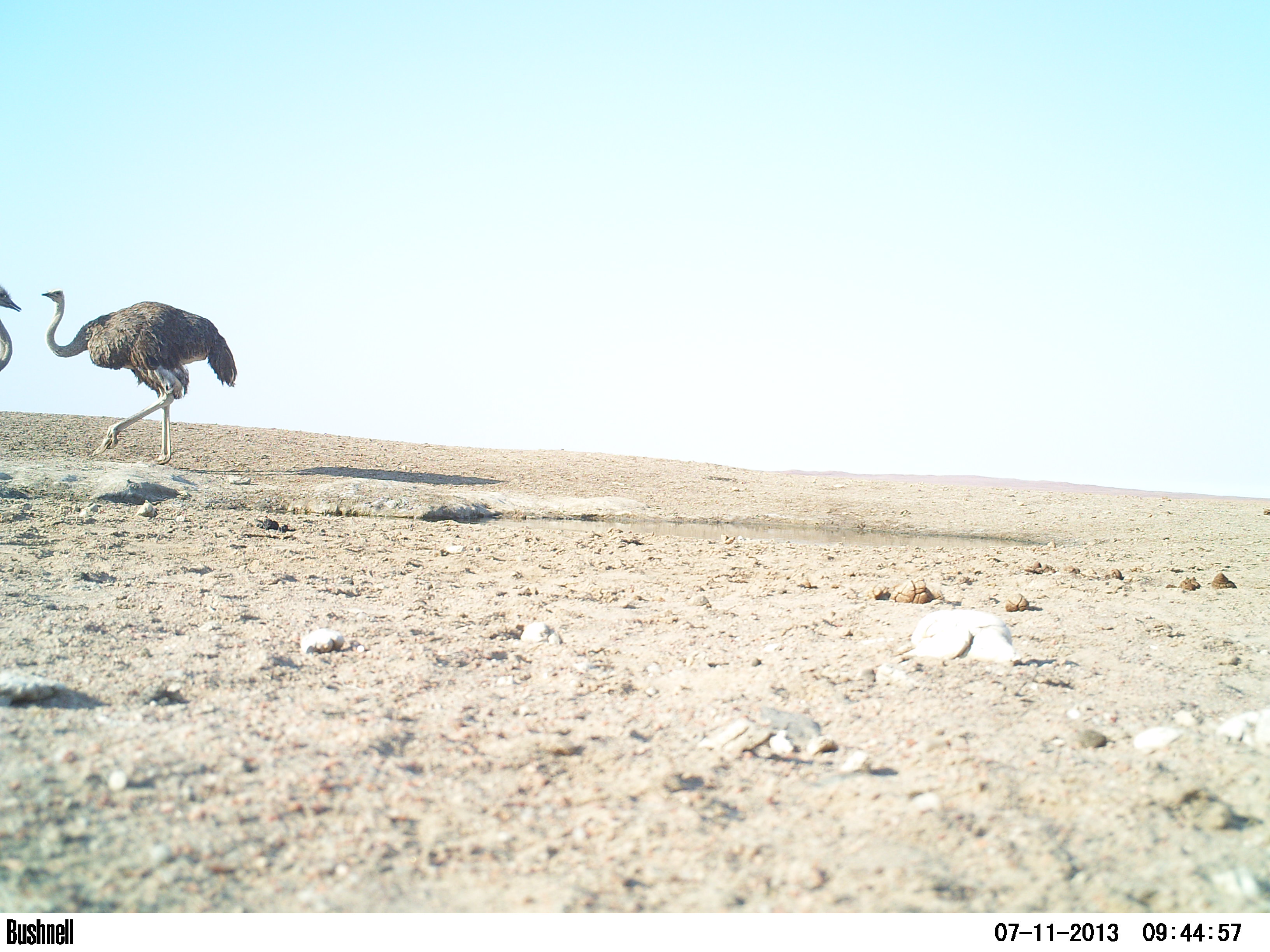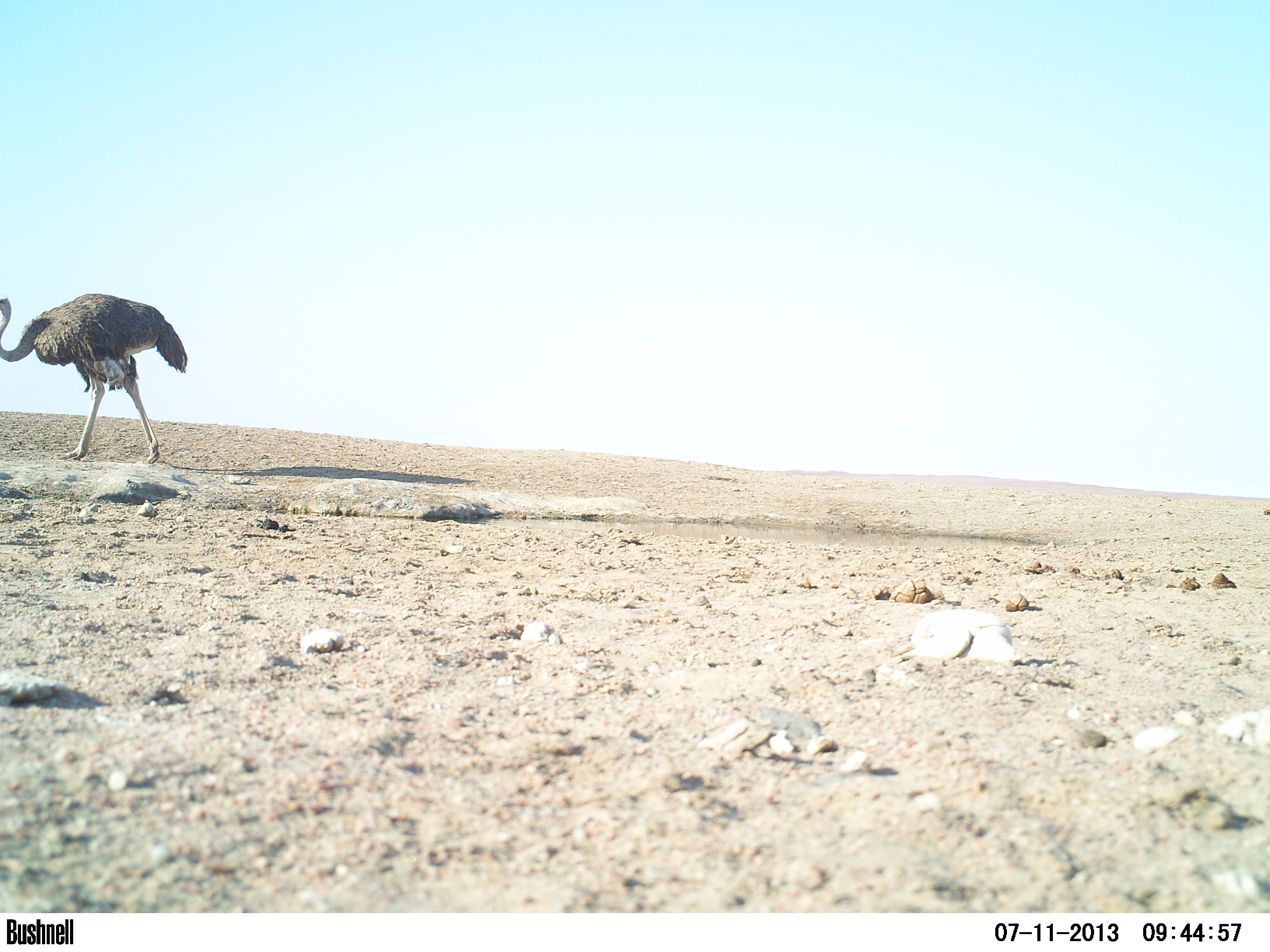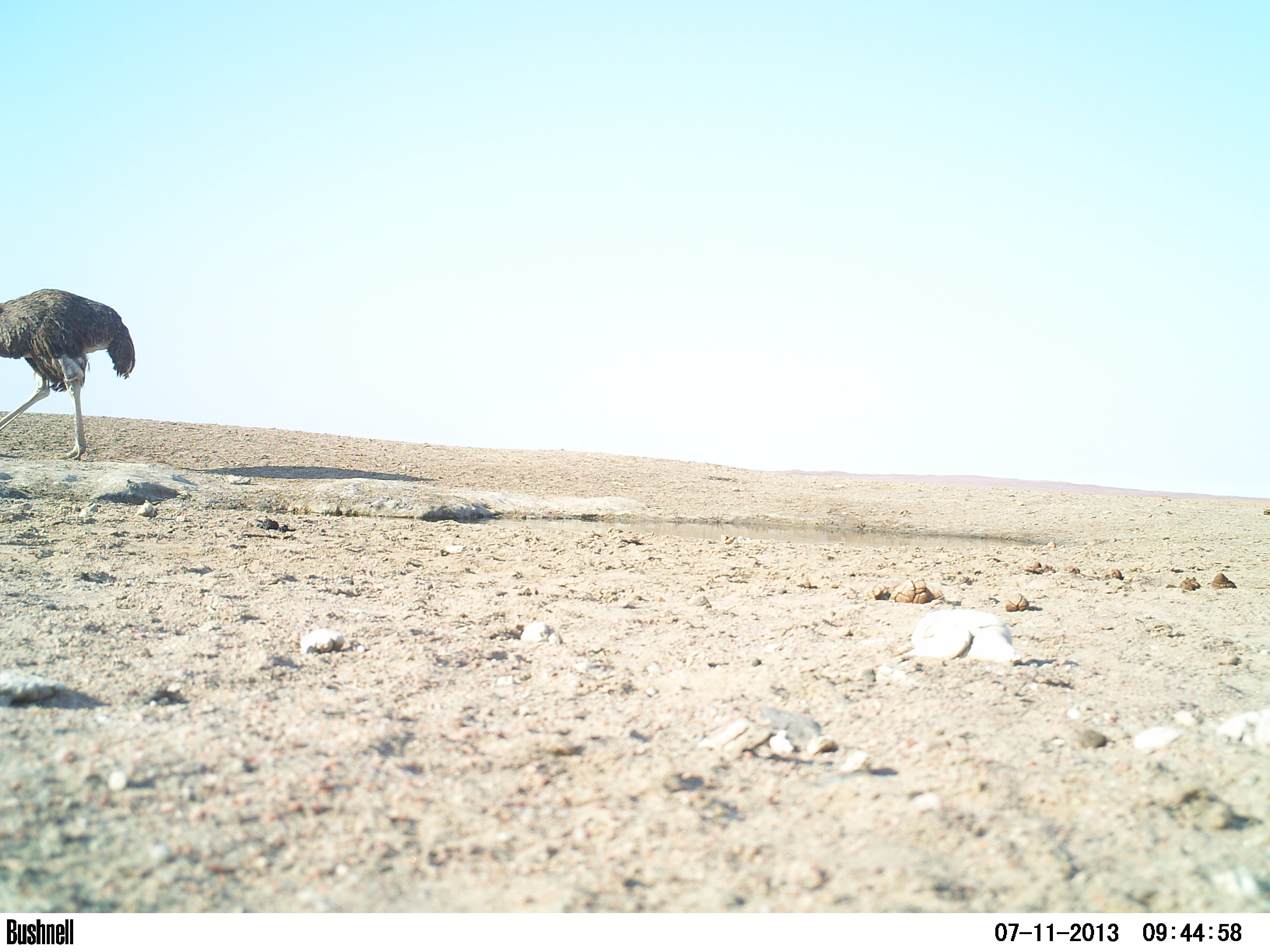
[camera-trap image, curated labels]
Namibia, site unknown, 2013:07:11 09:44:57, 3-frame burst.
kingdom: Animalia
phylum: Chordata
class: Aves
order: Struthioniformes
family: Struthionidae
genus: Struthio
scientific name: Struthio camelus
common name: common ostrich